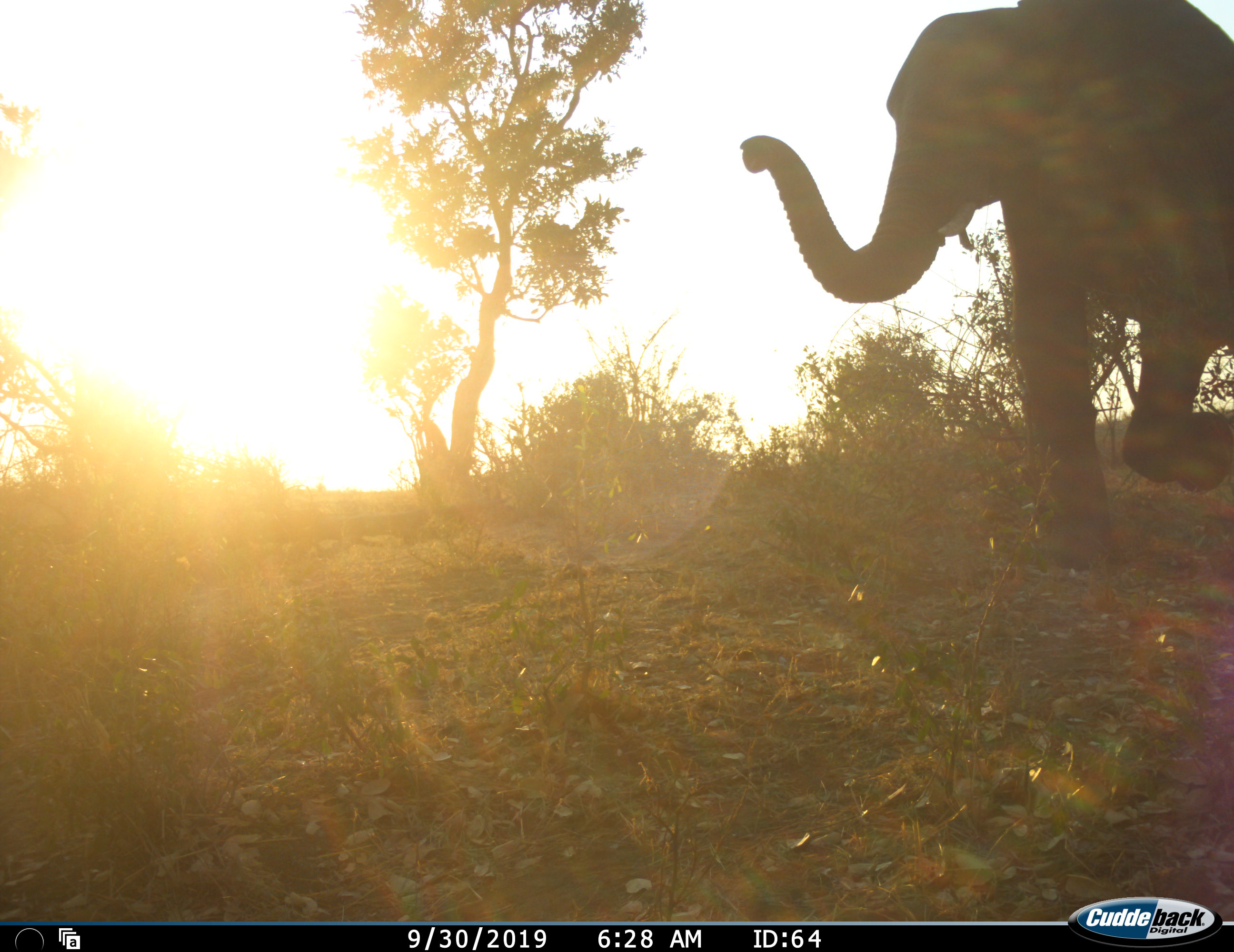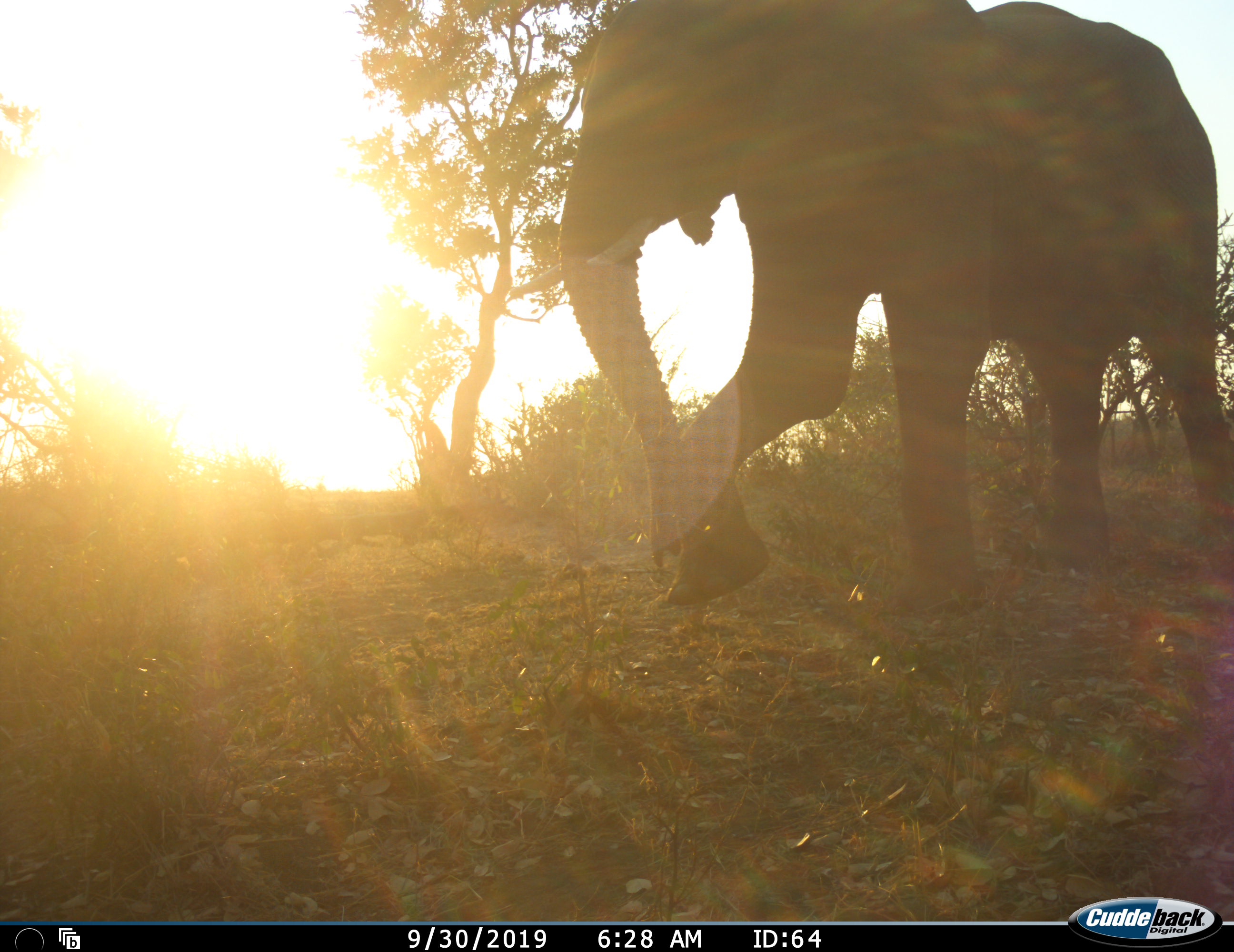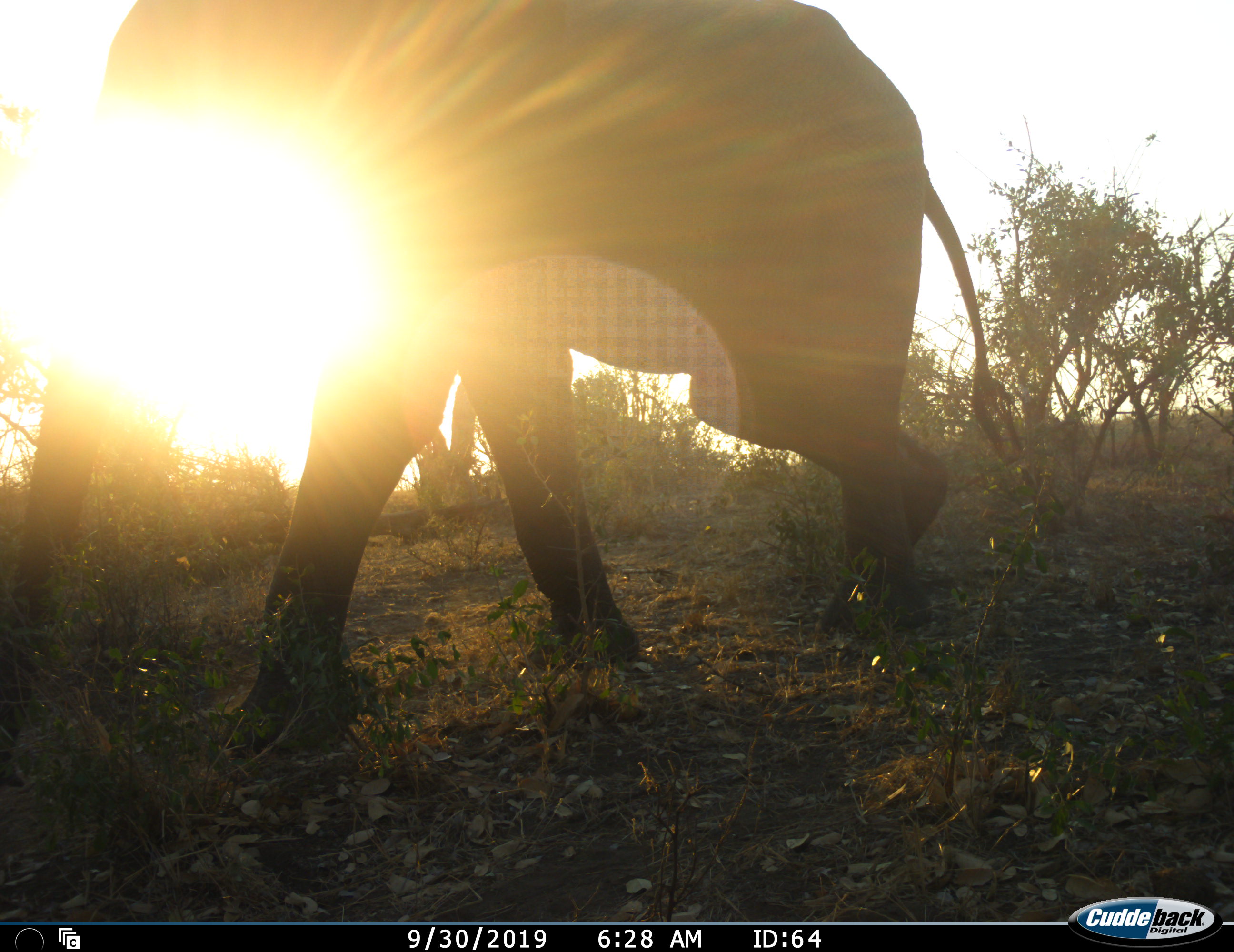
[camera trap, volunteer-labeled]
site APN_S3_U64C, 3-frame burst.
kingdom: Animalia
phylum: Chordata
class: Mammalia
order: Proboscidea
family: Elephantidae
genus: Loxodonta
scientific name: Loxodonta africana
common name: african bush elephant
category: elephant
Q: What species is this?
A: Elephant (african bush elephant) (Loxodonta africana).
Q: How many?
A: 1.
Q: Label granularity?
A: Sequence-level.